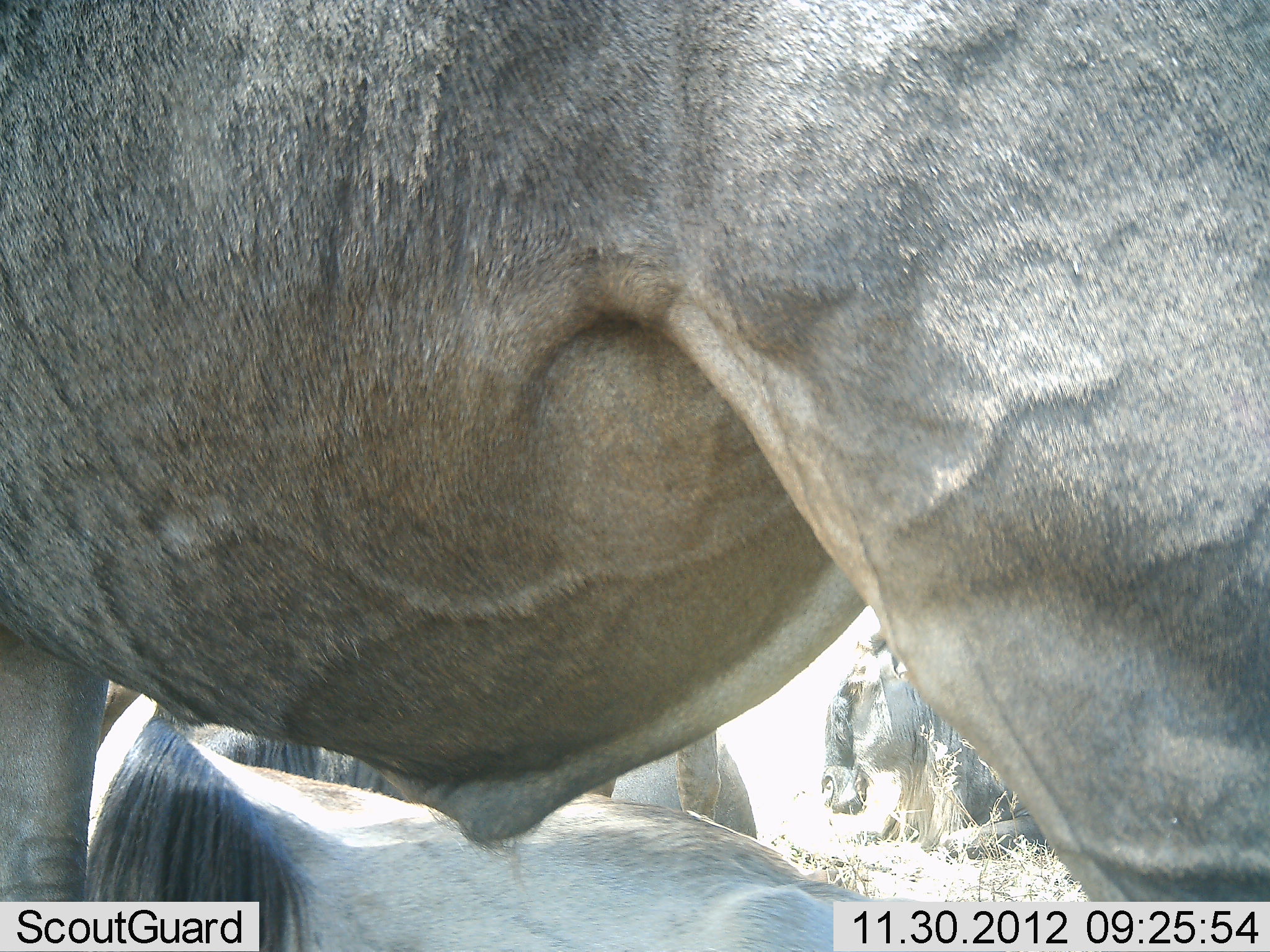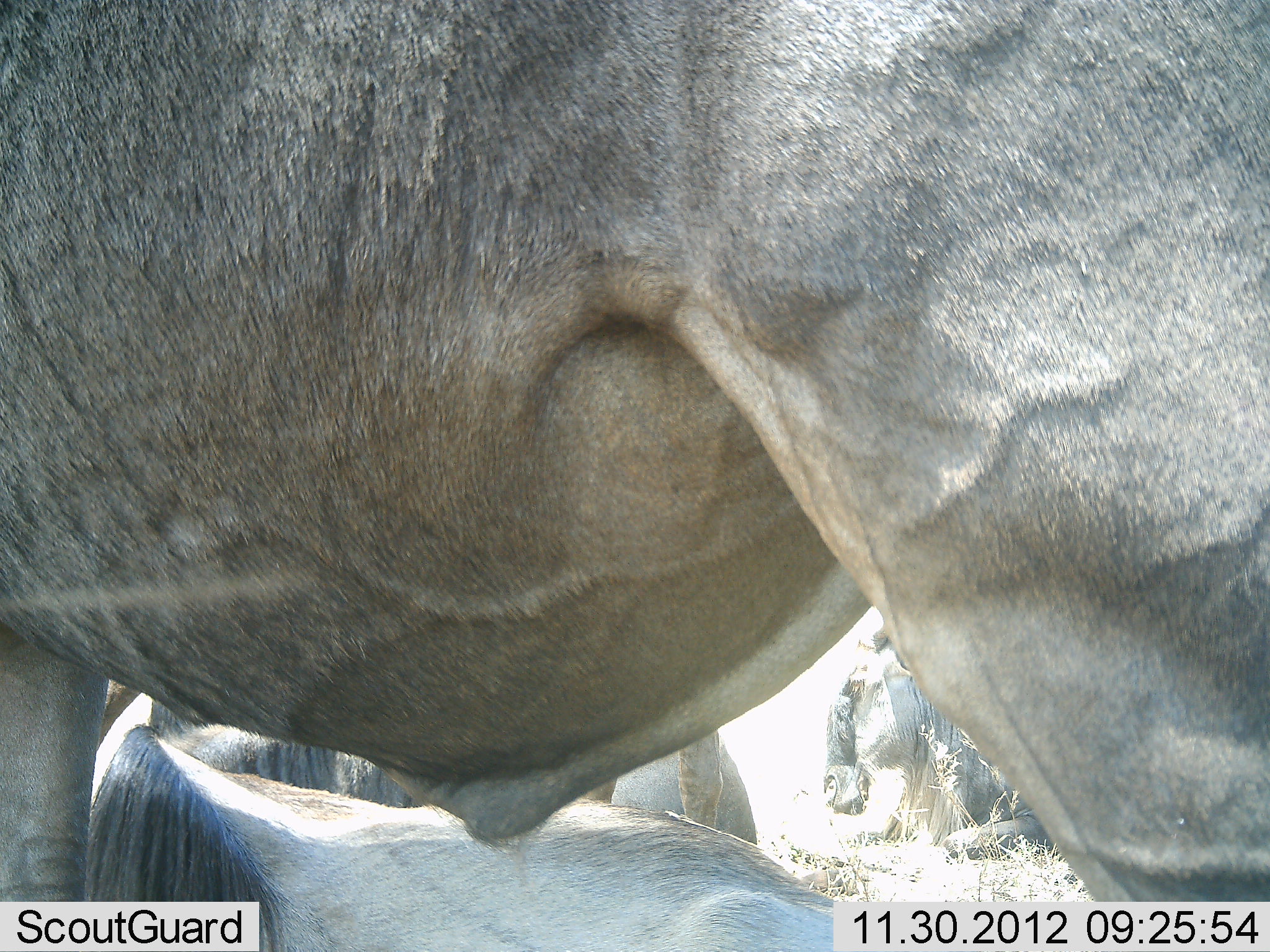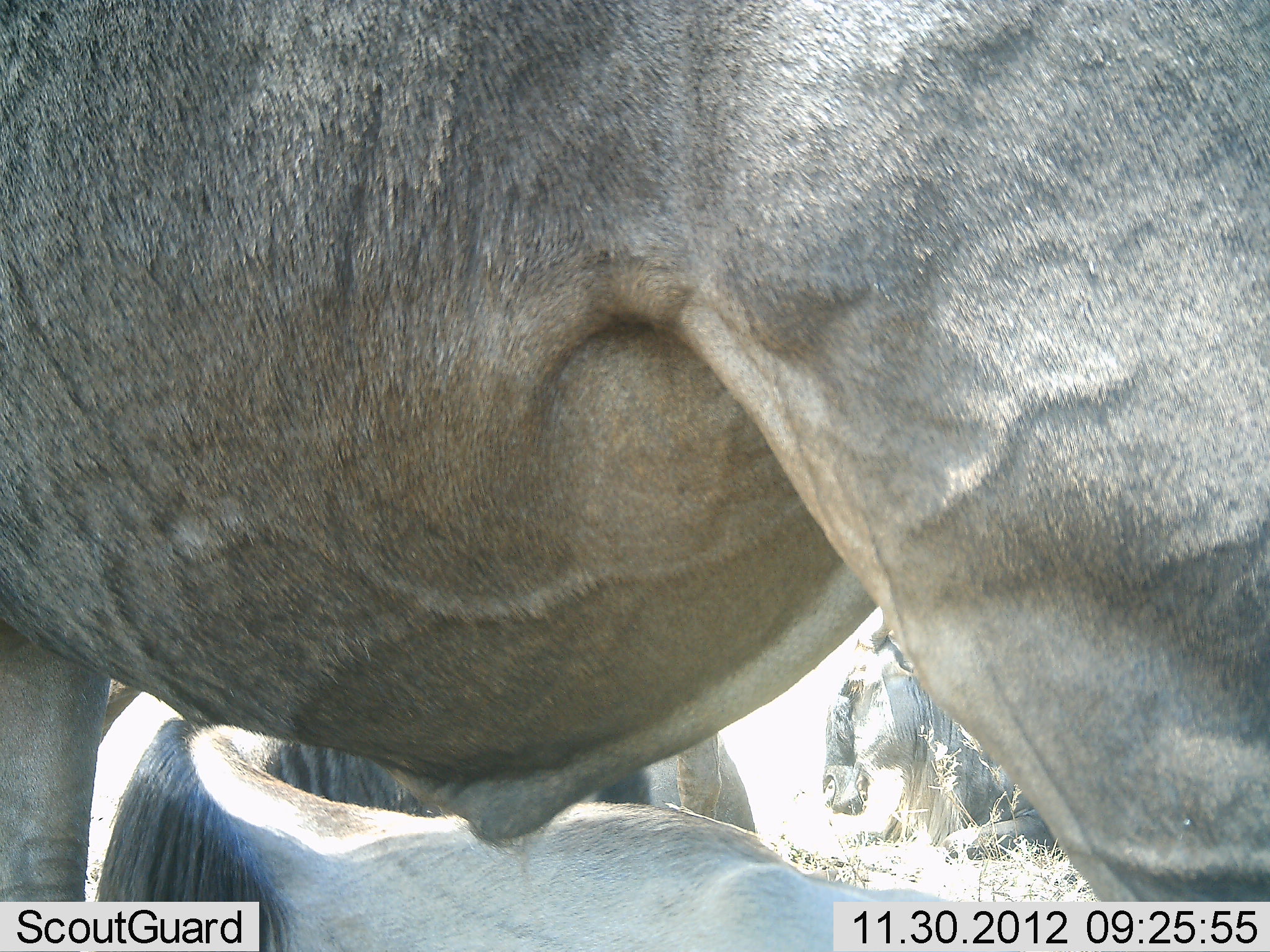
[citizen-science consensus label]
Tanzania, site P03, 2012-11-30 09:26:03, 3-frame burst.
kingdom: Animalia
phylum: Chordata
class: Mammalia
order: Artiodactyla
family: Bovidae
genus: Connochaetes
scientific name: Connochaetes taurinus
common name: blue wildebeest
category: wildebeest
Wildebeest (blue wildebeest) (Connochaetes taurinus), count 4. Behavior (volunteer vote fractions): standing 70%, resting 90%, moving 0%, interacting 0%. Young present (vote fraction): 0%. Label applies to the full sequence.